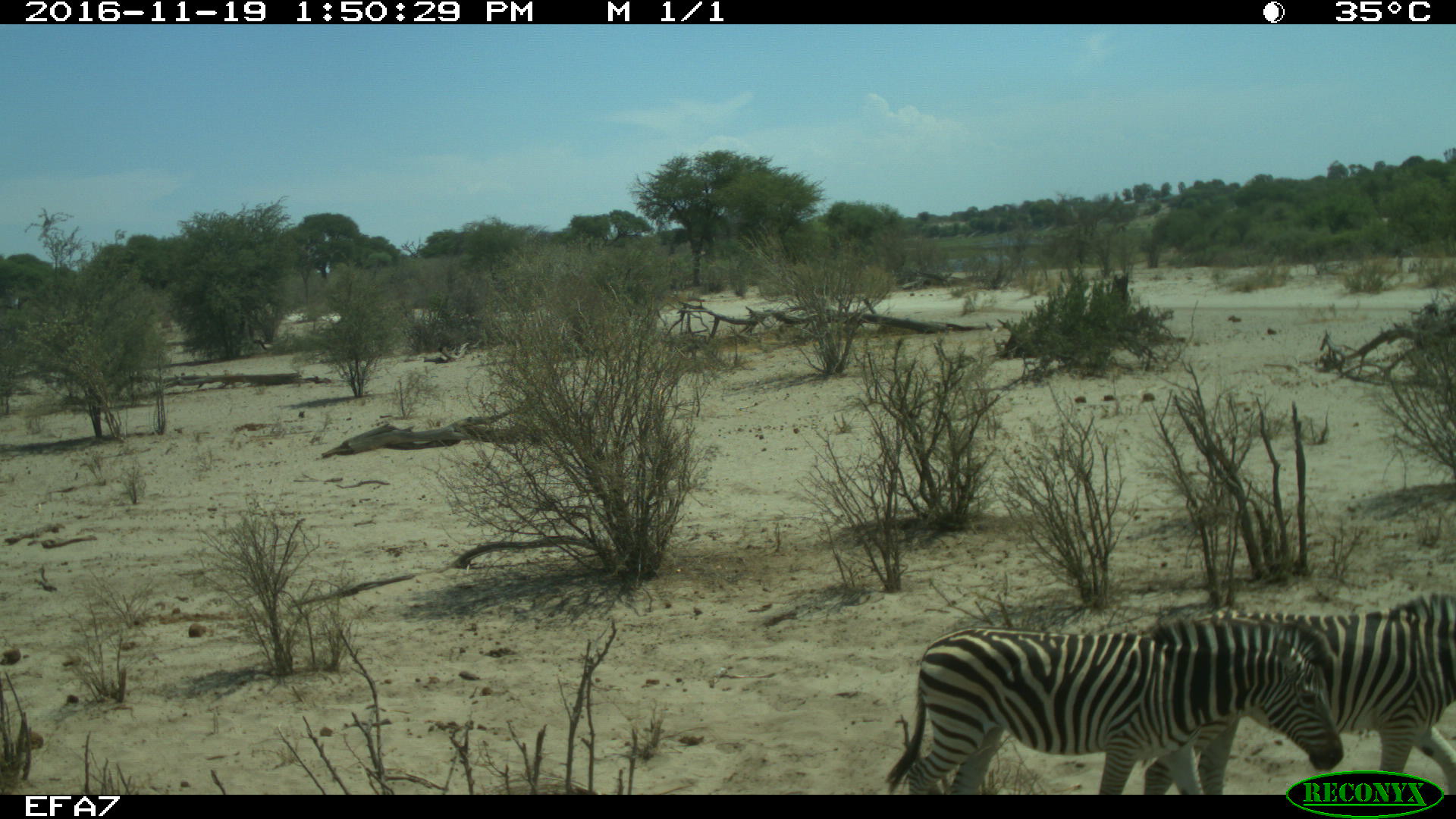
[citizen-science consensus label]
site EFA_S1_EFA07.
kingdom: Animalia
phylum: Chordata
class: Mammalia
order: Perissodactyla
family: Equidae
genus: Equus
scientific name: Equus quagga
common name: plains zebra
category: zebraplains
Zebraplains (plains zebra) (Equus quagga), count 2. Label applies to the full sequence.